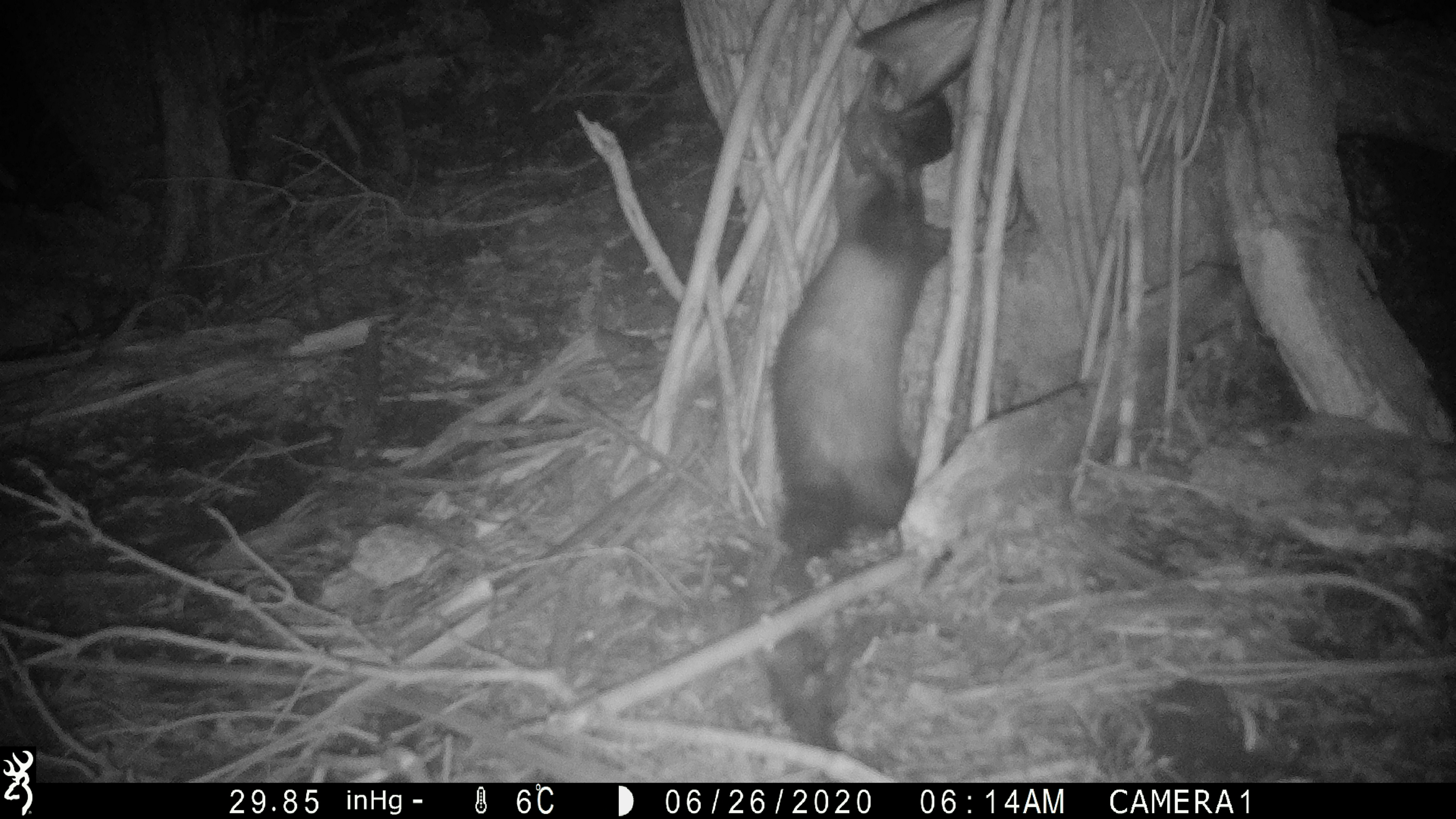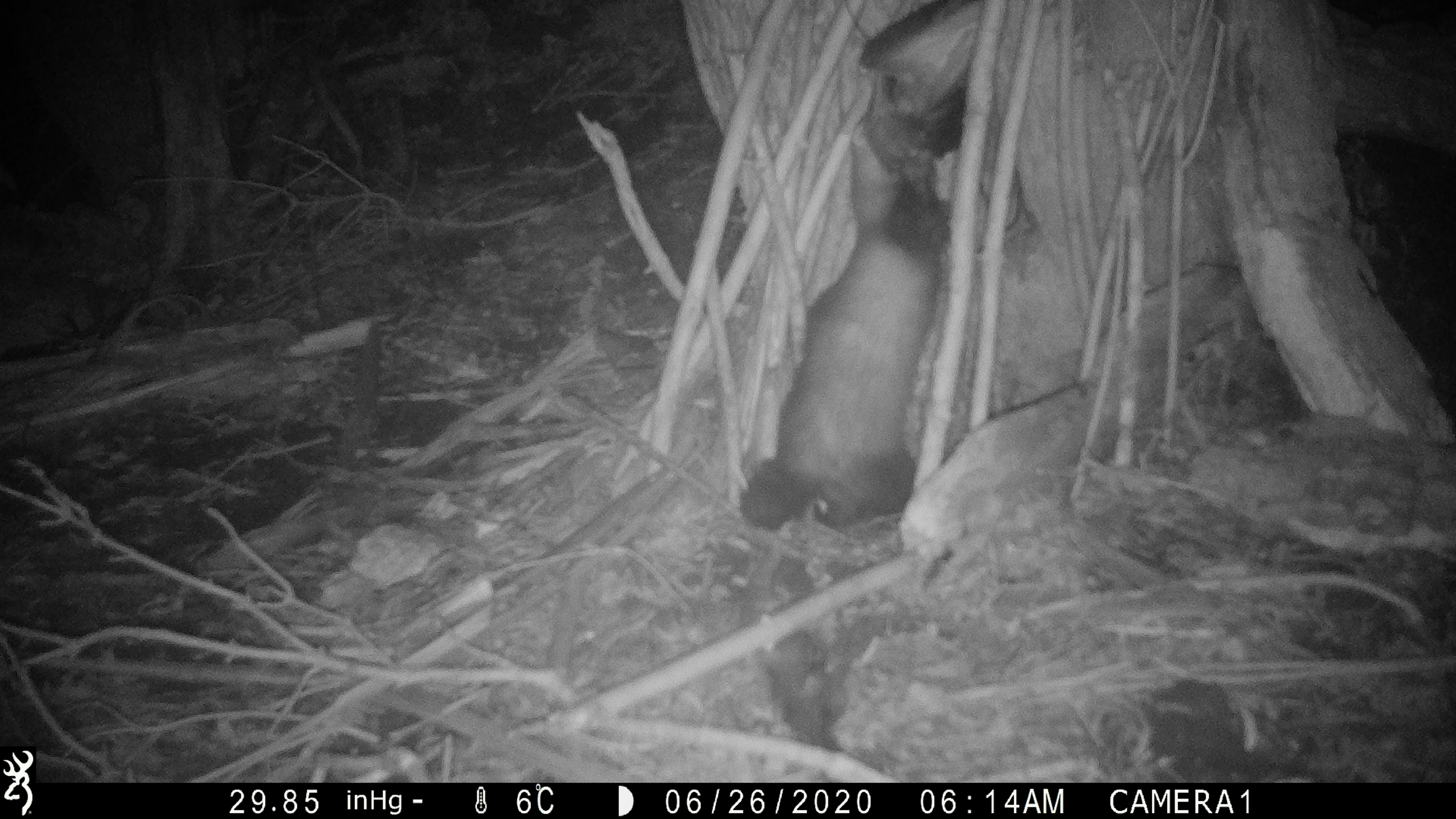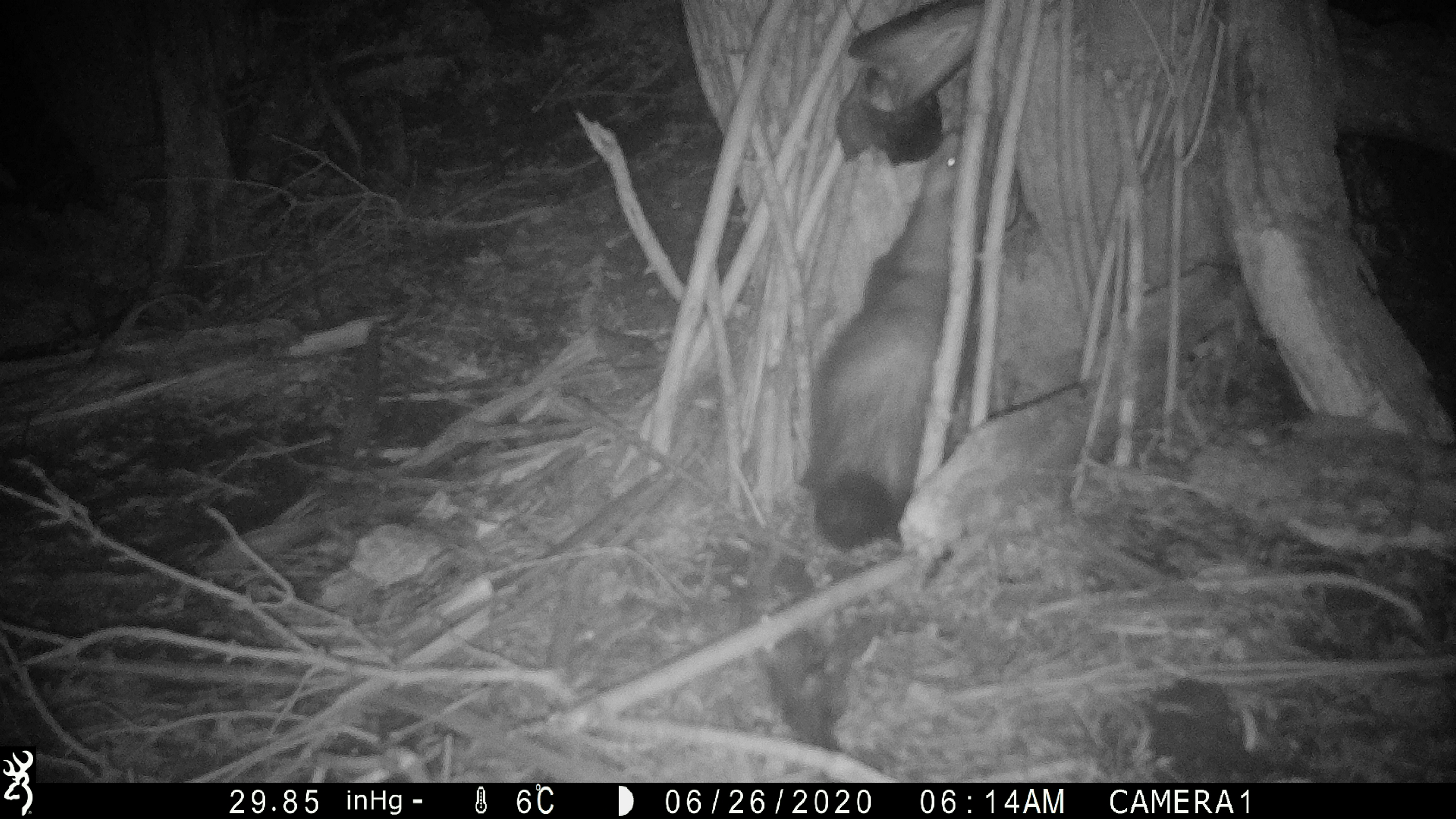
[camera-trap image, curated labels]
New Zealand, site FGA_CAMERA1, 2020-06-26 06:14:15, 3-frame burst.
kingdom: Animalia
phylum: Chordata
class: Mammalia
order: Carnivora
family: Mustelidae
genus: Mustela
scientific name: Mustela furo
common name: ferret